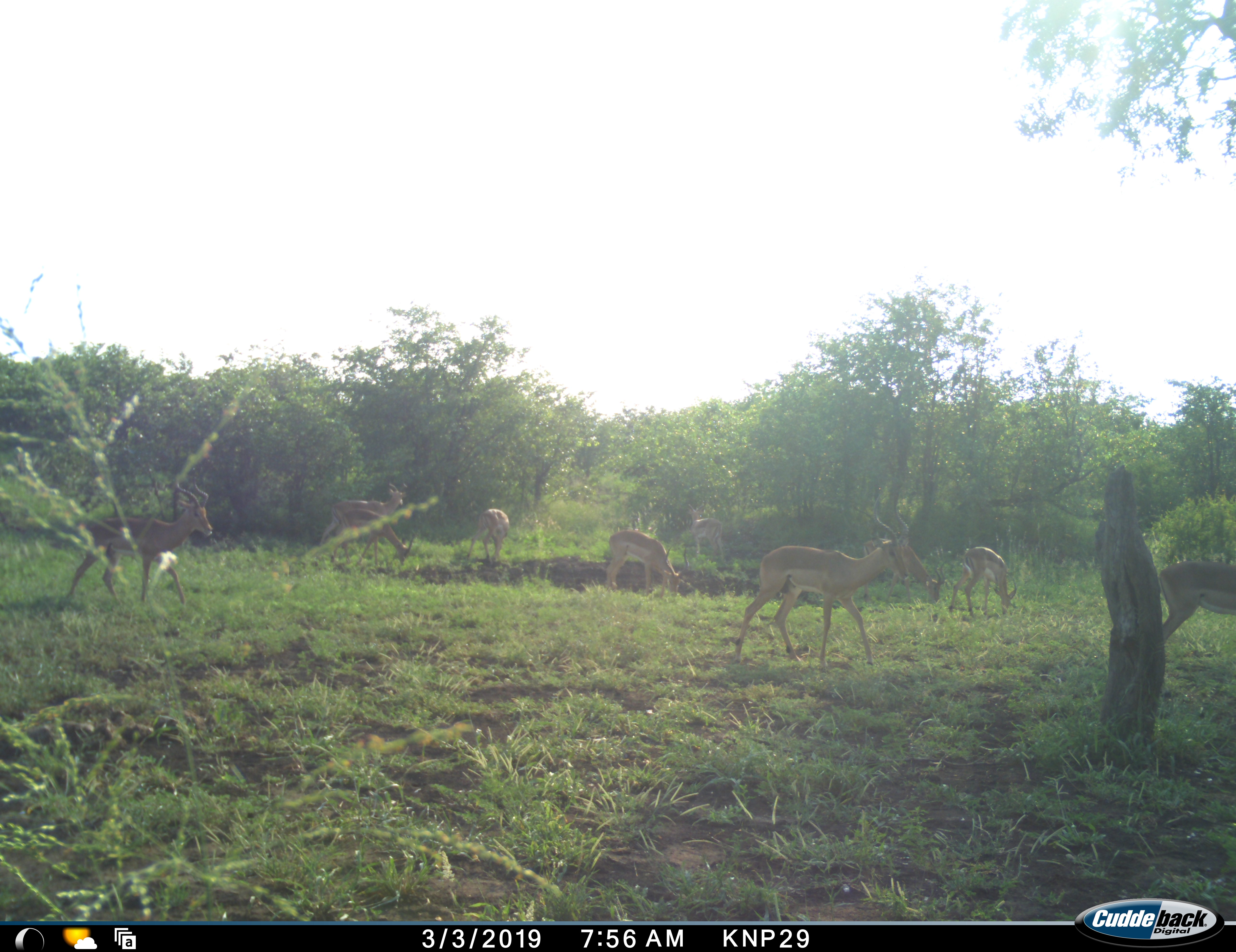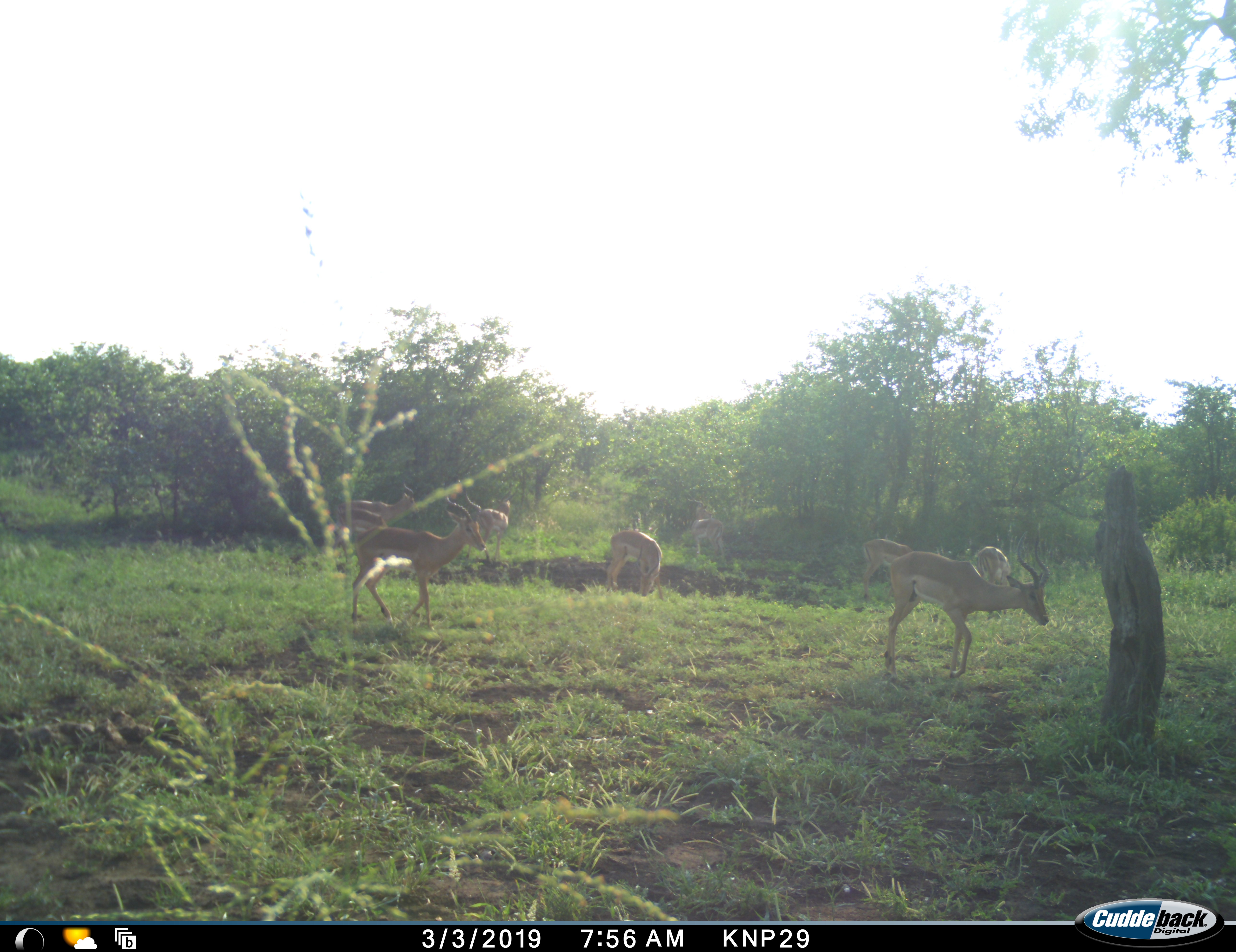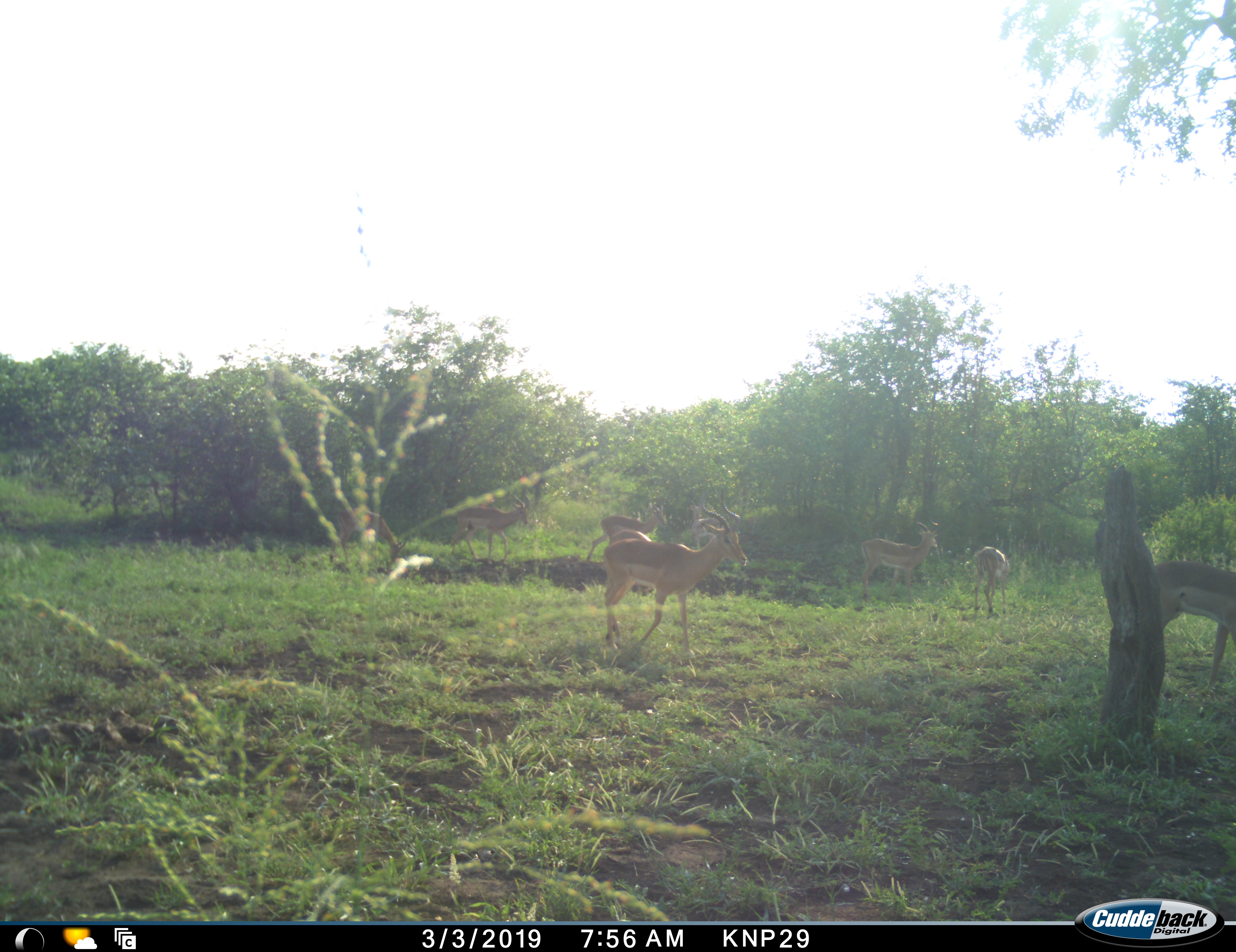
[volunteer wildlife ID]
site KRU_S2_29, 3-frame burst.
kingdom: Animalia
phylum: Chordata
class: Mammalia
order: Artiodactyla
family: Bovidae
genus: Aepyceros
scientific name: Aepyceros melampus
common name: impala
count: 11-50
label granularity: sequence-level